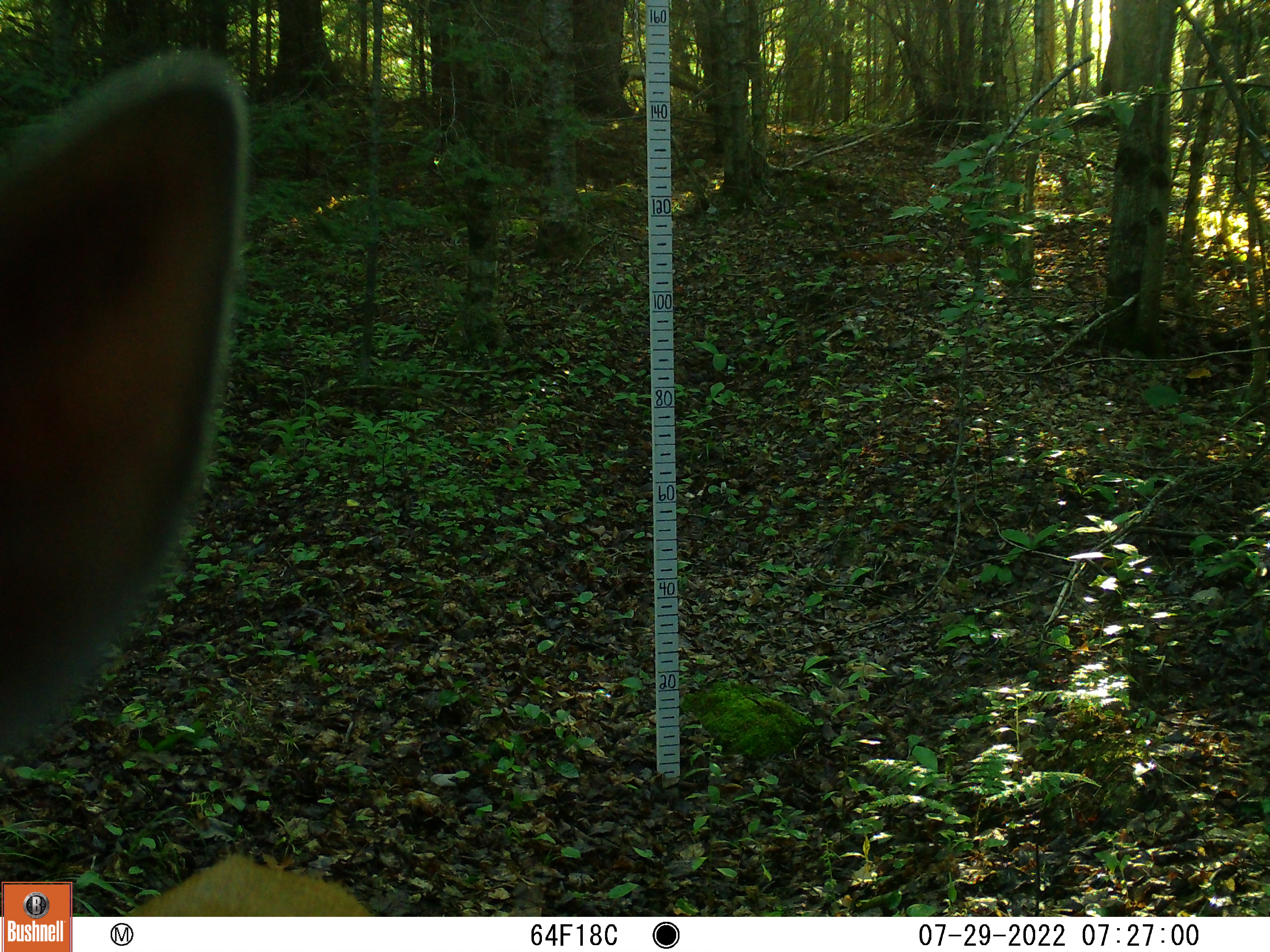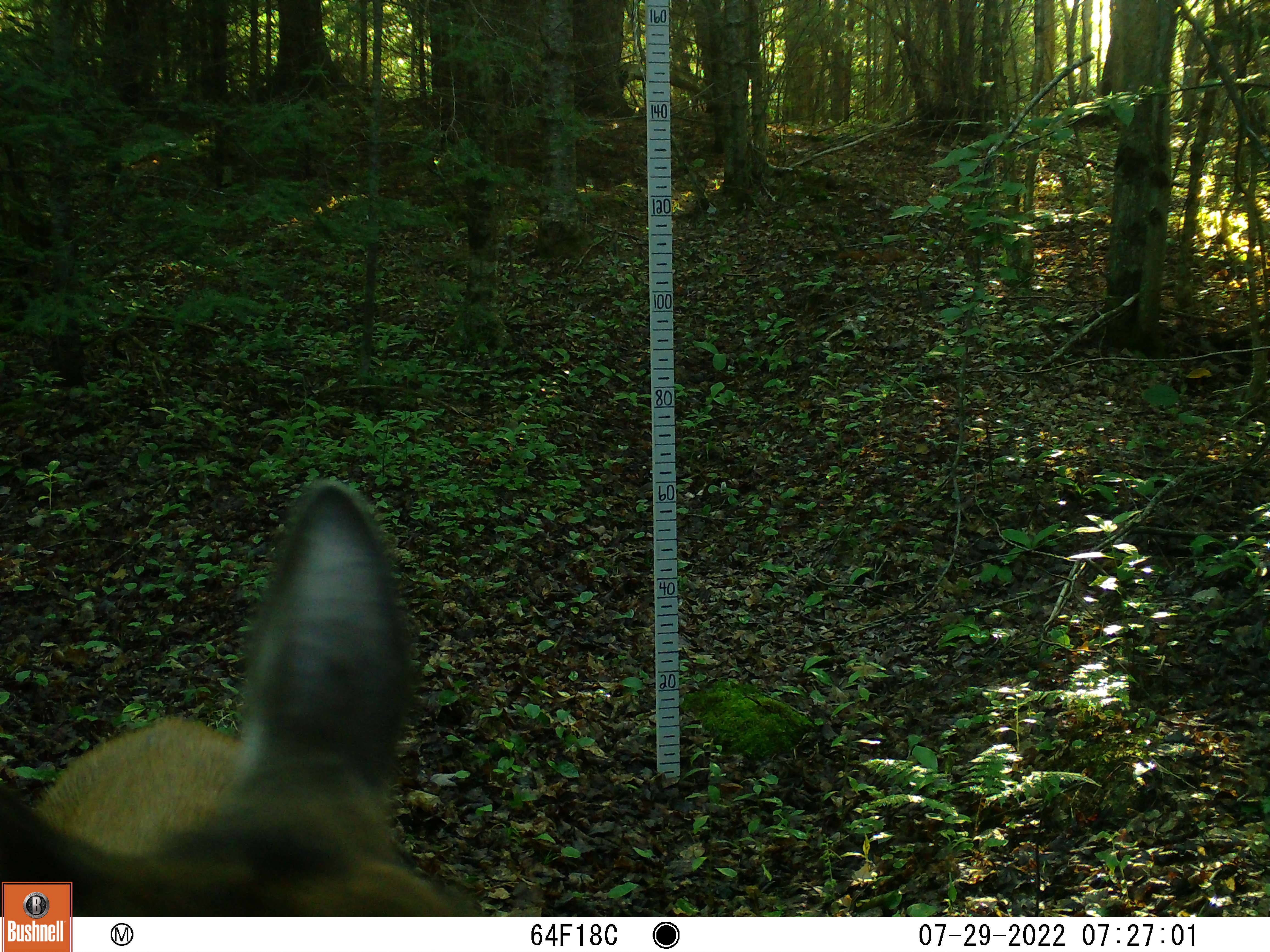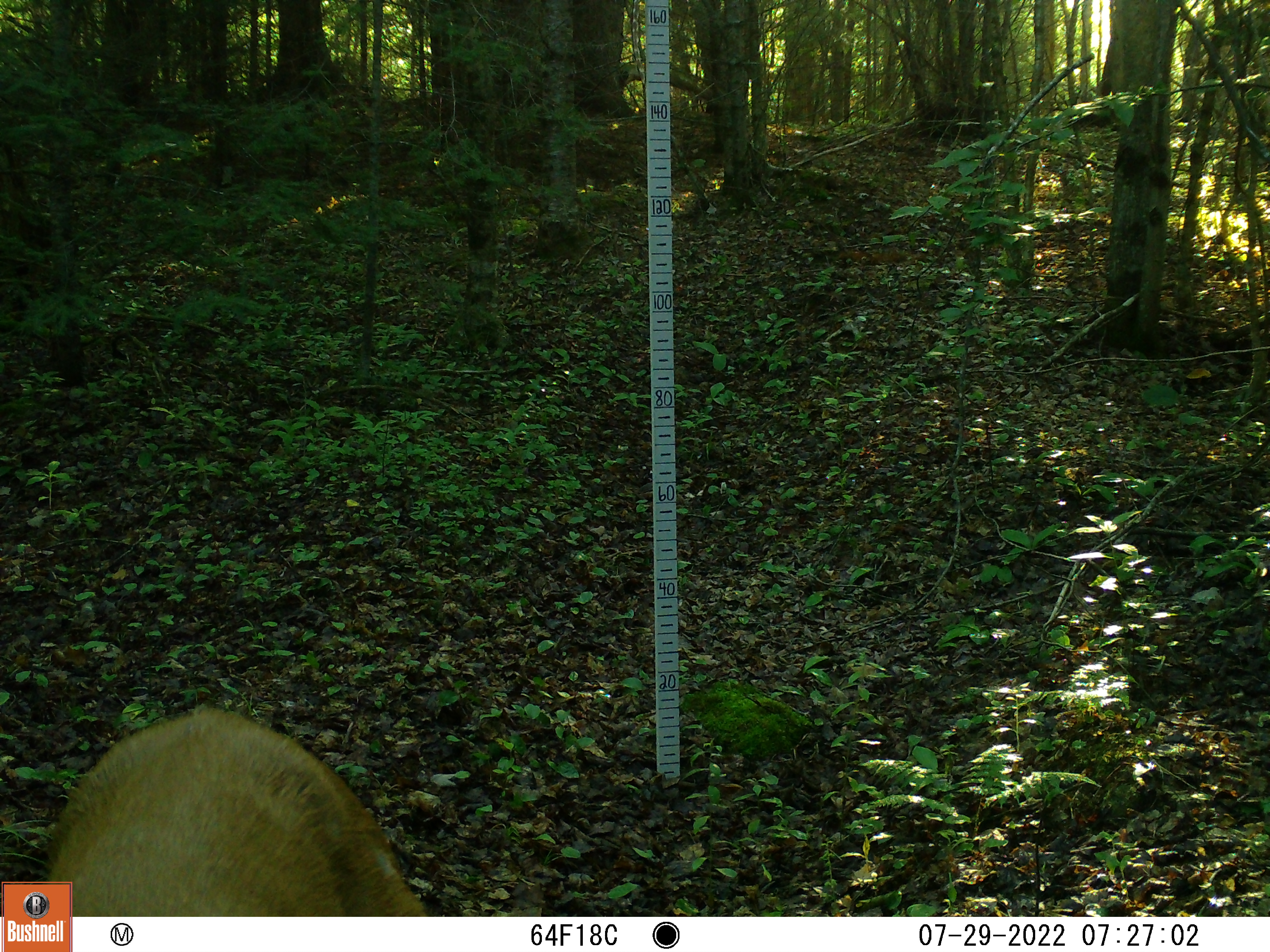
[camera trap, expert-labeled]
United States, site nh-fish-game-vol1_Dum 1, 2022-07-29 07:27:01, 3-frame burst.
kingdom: Animalia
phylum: Chordata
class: Mammalia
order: Artiodactyla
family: Cervidae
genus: Odocoileus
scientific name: Odocoileus virginianus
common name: white-tailed deer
White-tailed deer (Odocoileus virginianus).